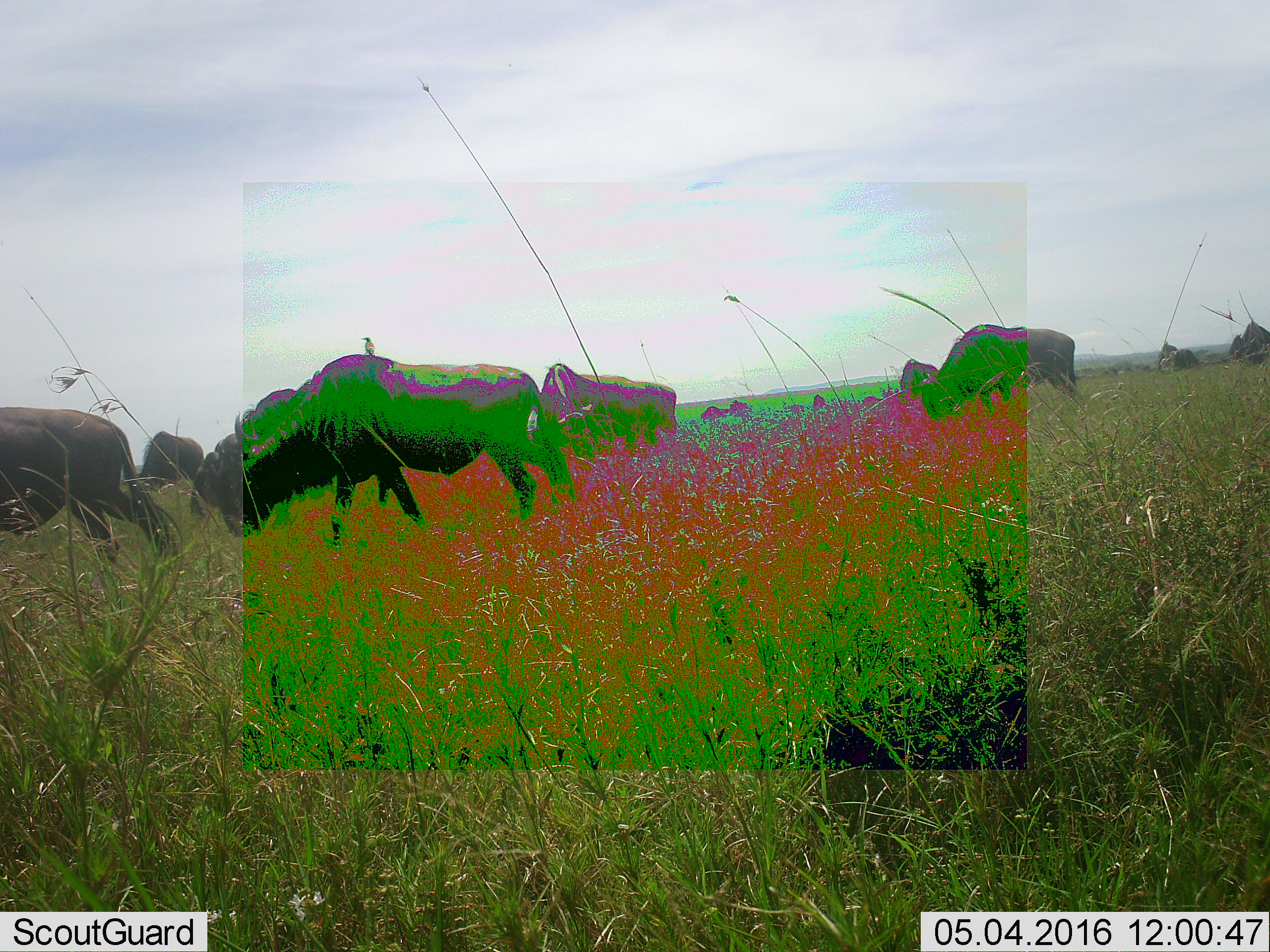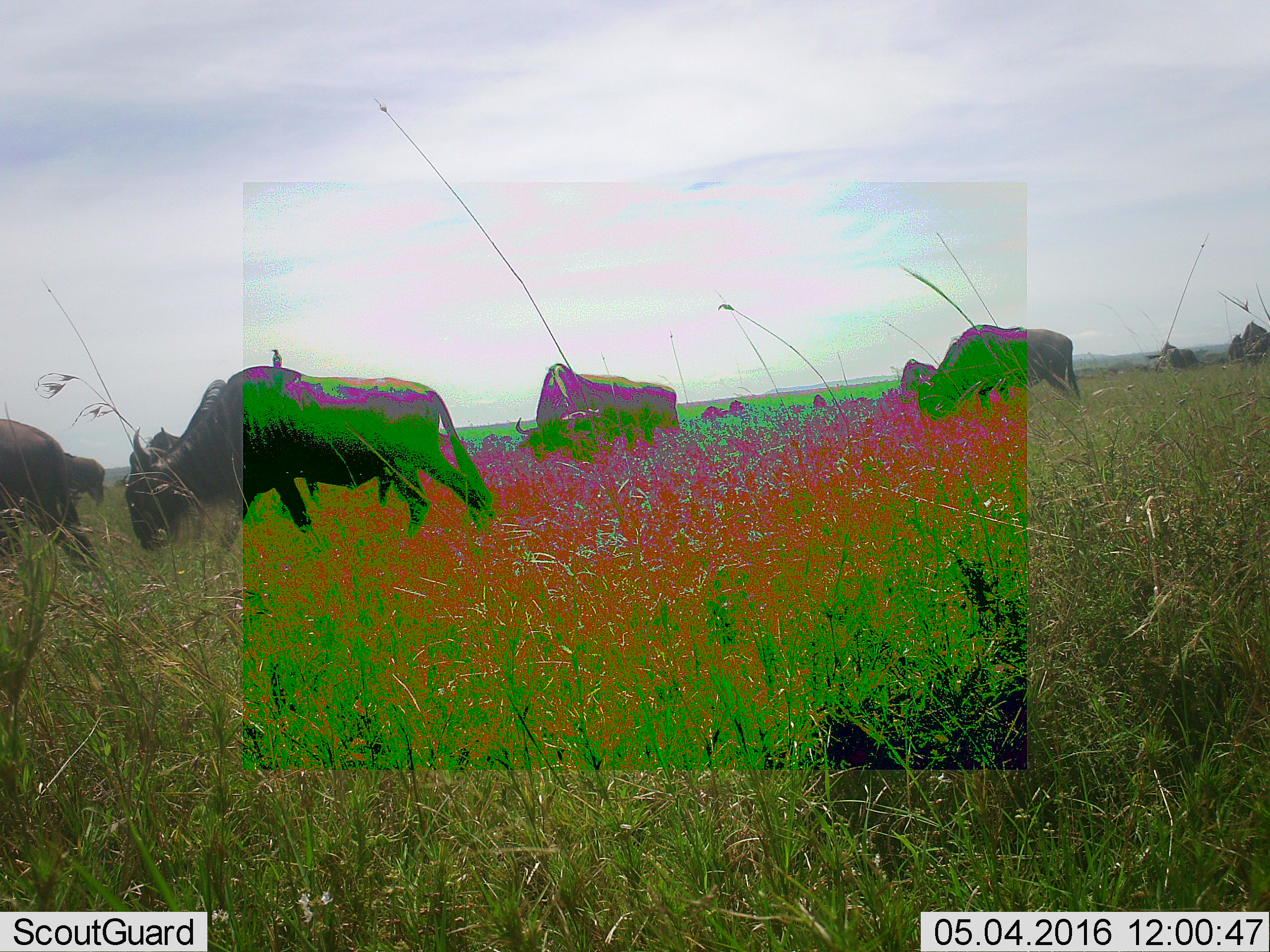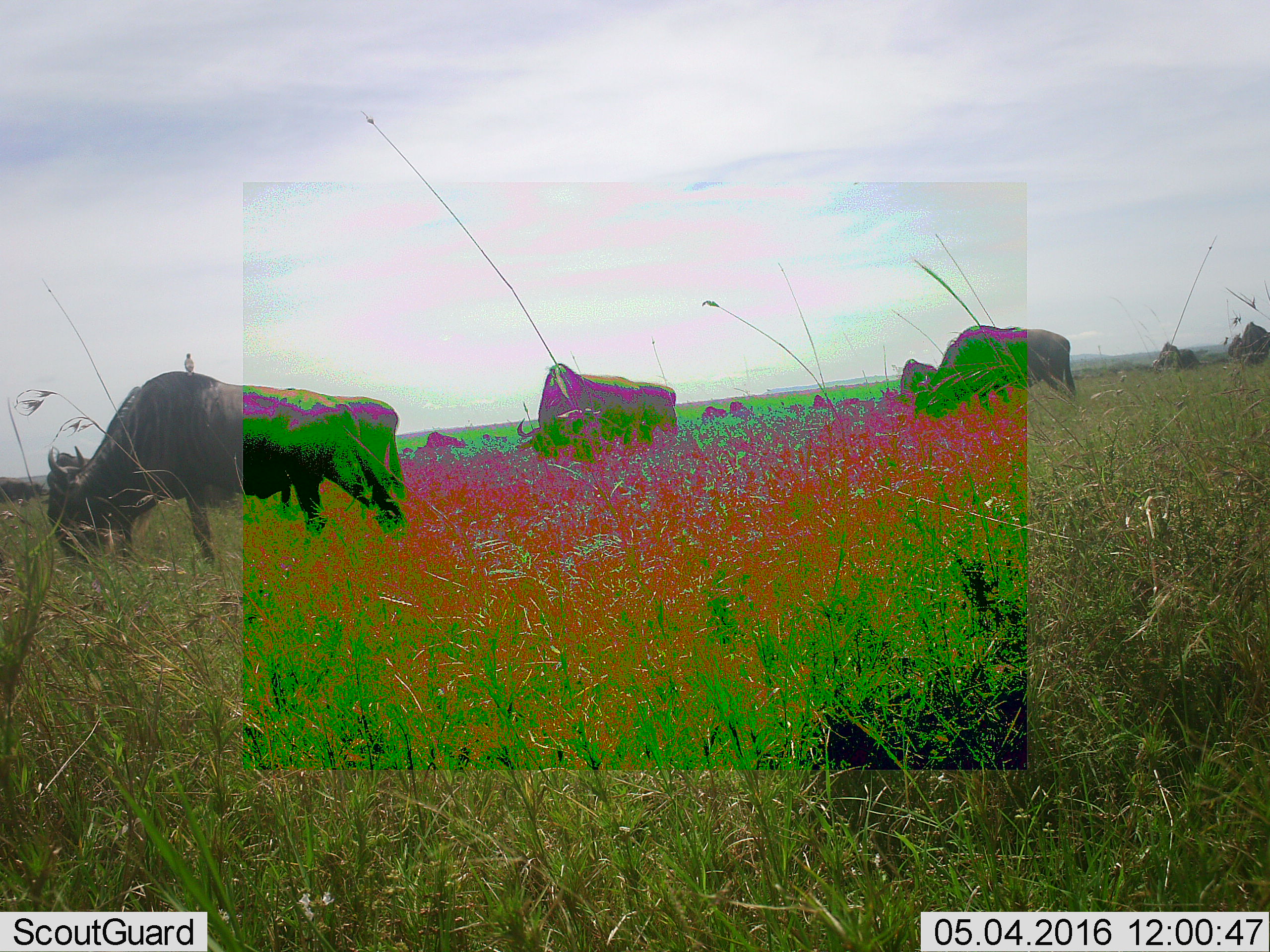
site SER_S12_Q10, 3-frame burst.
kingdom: Animalia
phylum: Chordata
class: Mammalia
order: Artiodactyla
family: Bovidae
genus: Connochaetes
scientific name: Connochaetes taurinus taurinus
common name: blue wildebeest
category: wildebeestblue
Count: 11-50.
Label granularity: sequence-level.